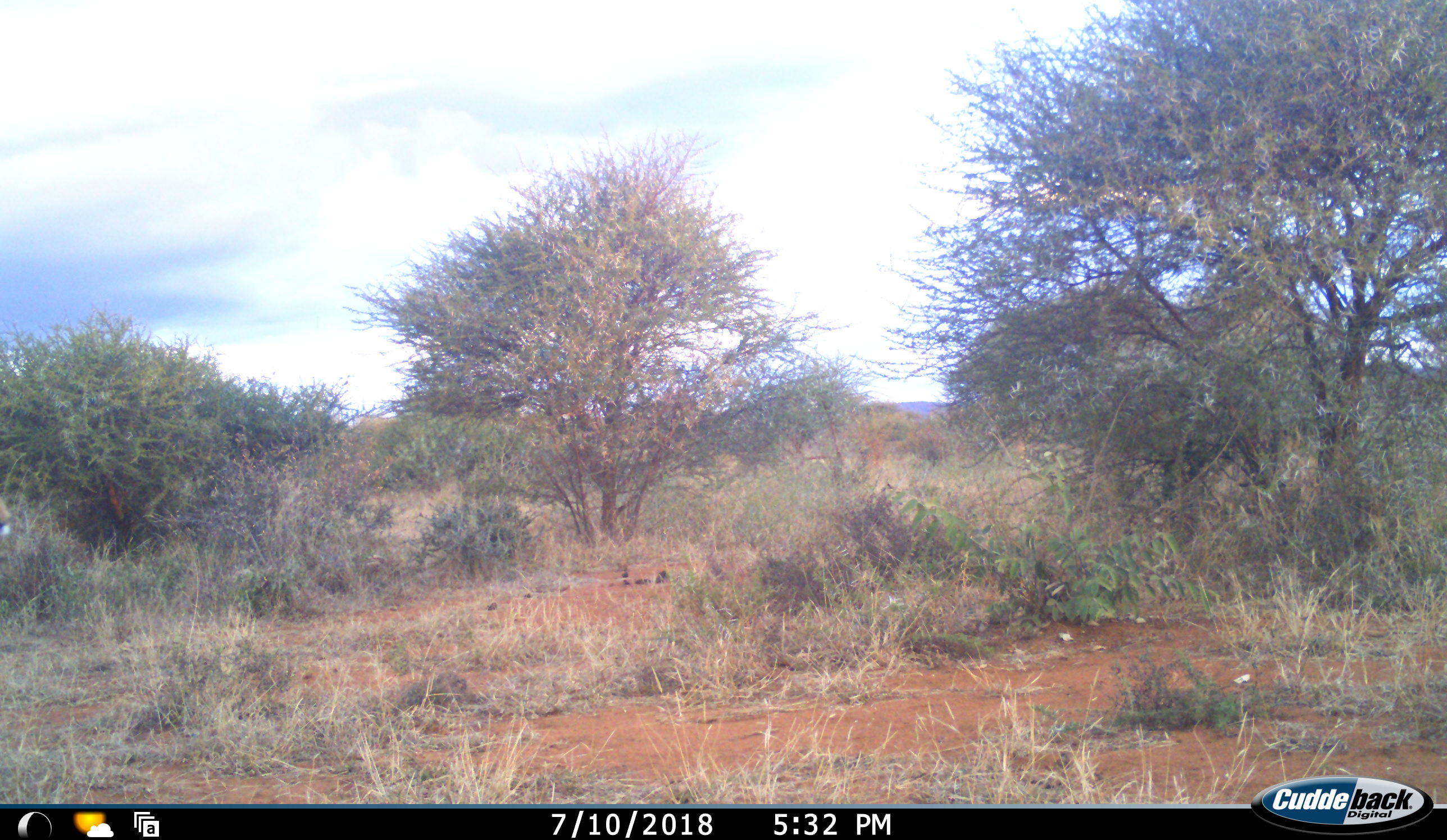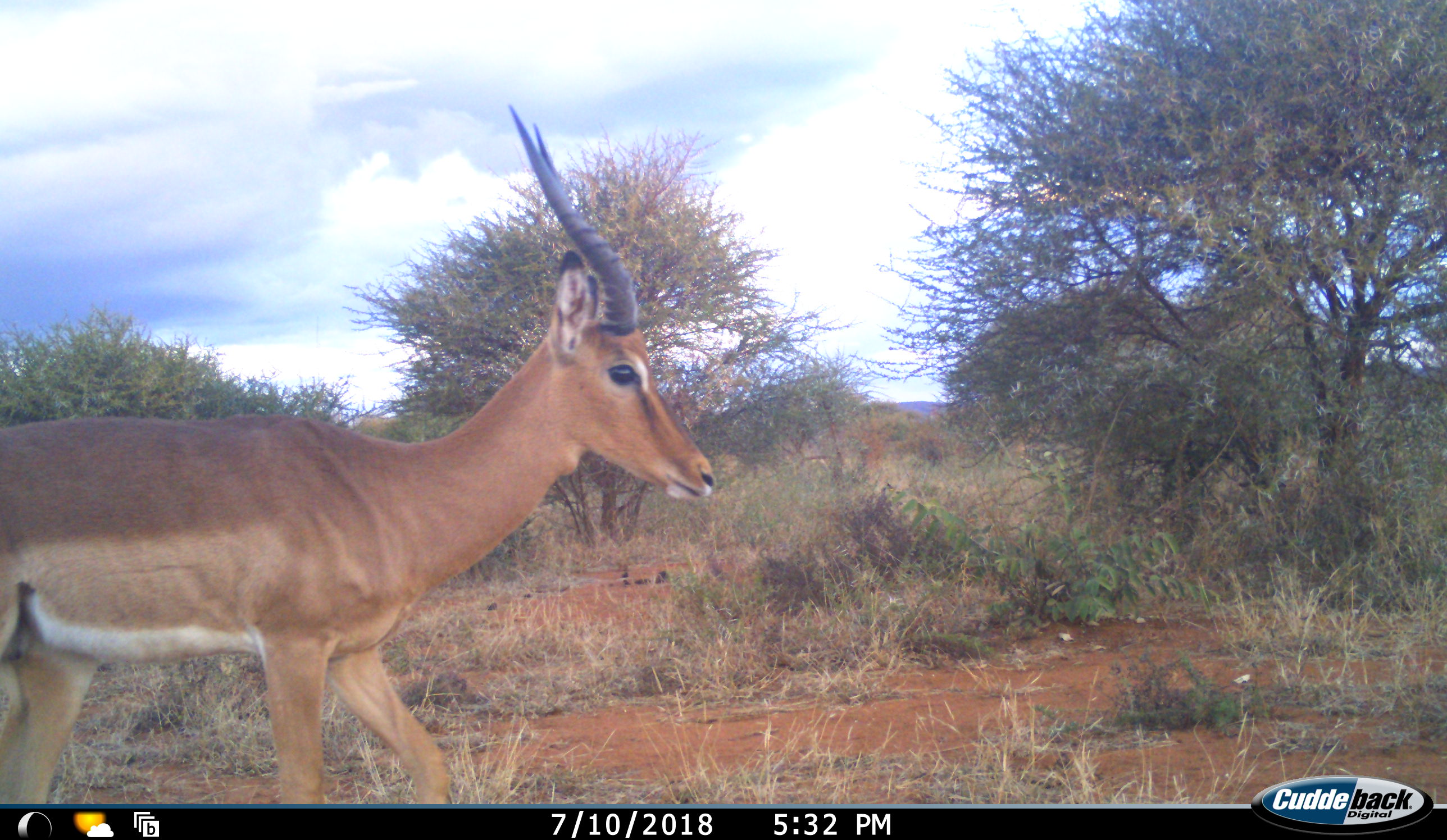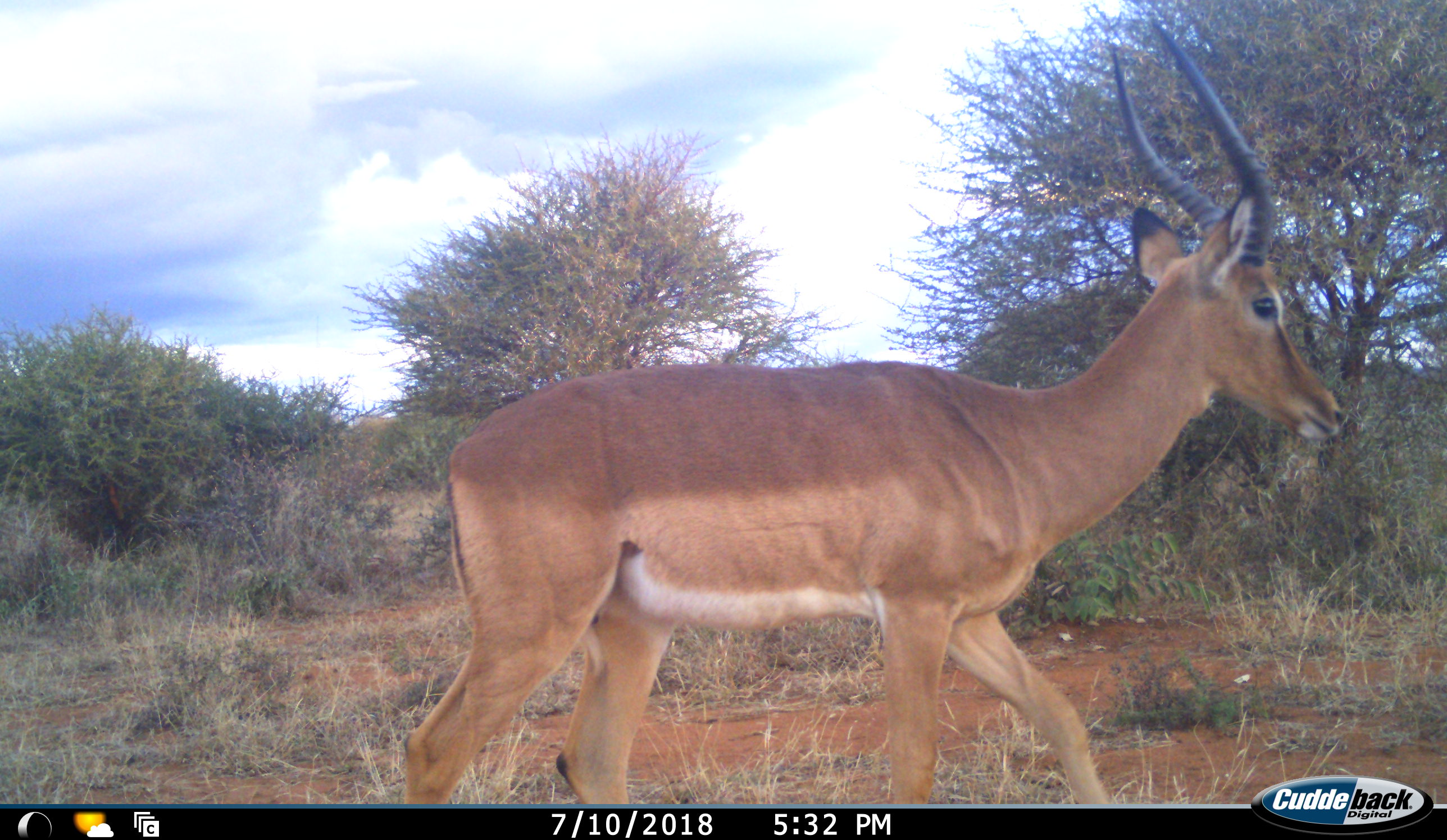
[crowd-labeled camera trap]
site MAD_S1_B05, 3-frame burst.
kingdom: Animalia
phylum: Chordata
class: Mammalia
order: Artiodactyla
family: Bovidae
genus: Aepyceros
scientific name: Aepyceros melampus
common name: impala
Impala (Aepyceros melampus), count 1. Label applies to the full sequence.